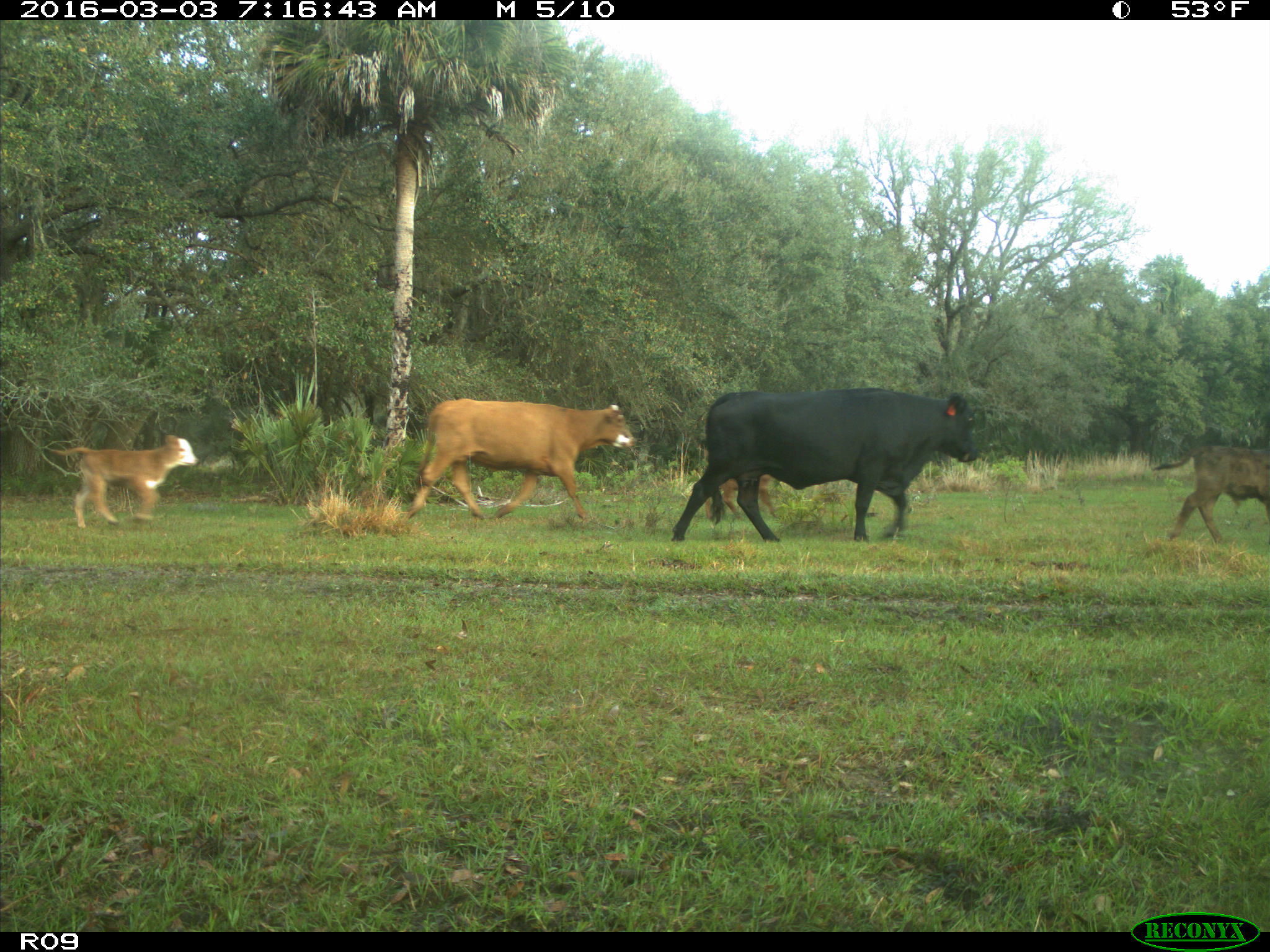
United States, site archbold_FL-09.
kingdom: Animalia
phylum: Chordata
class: Mammalia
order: Artiodactyla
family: Bovidae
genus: Bos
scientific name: Bos taurus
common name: domestic cow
Bos taurus (domestic cow).